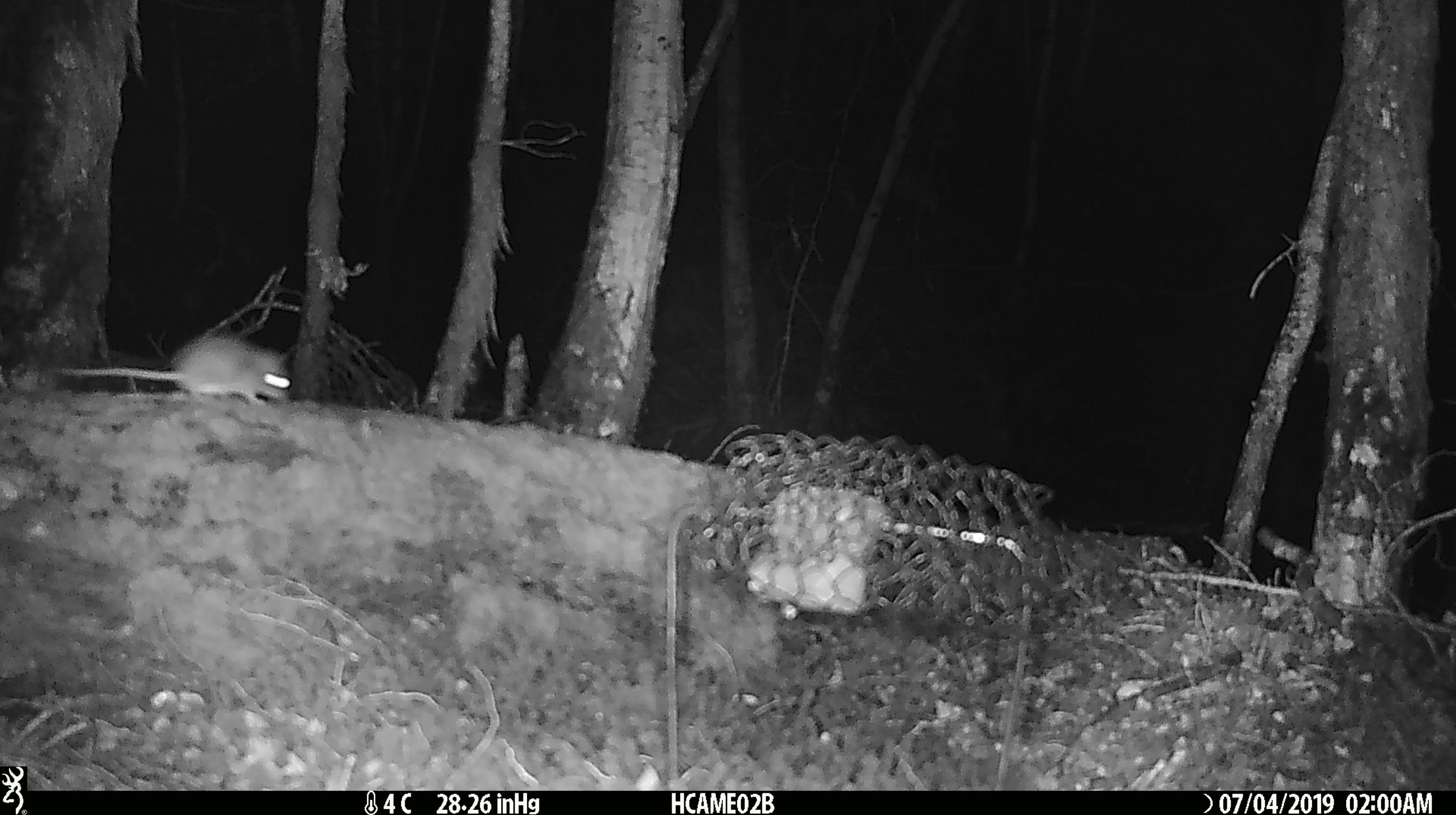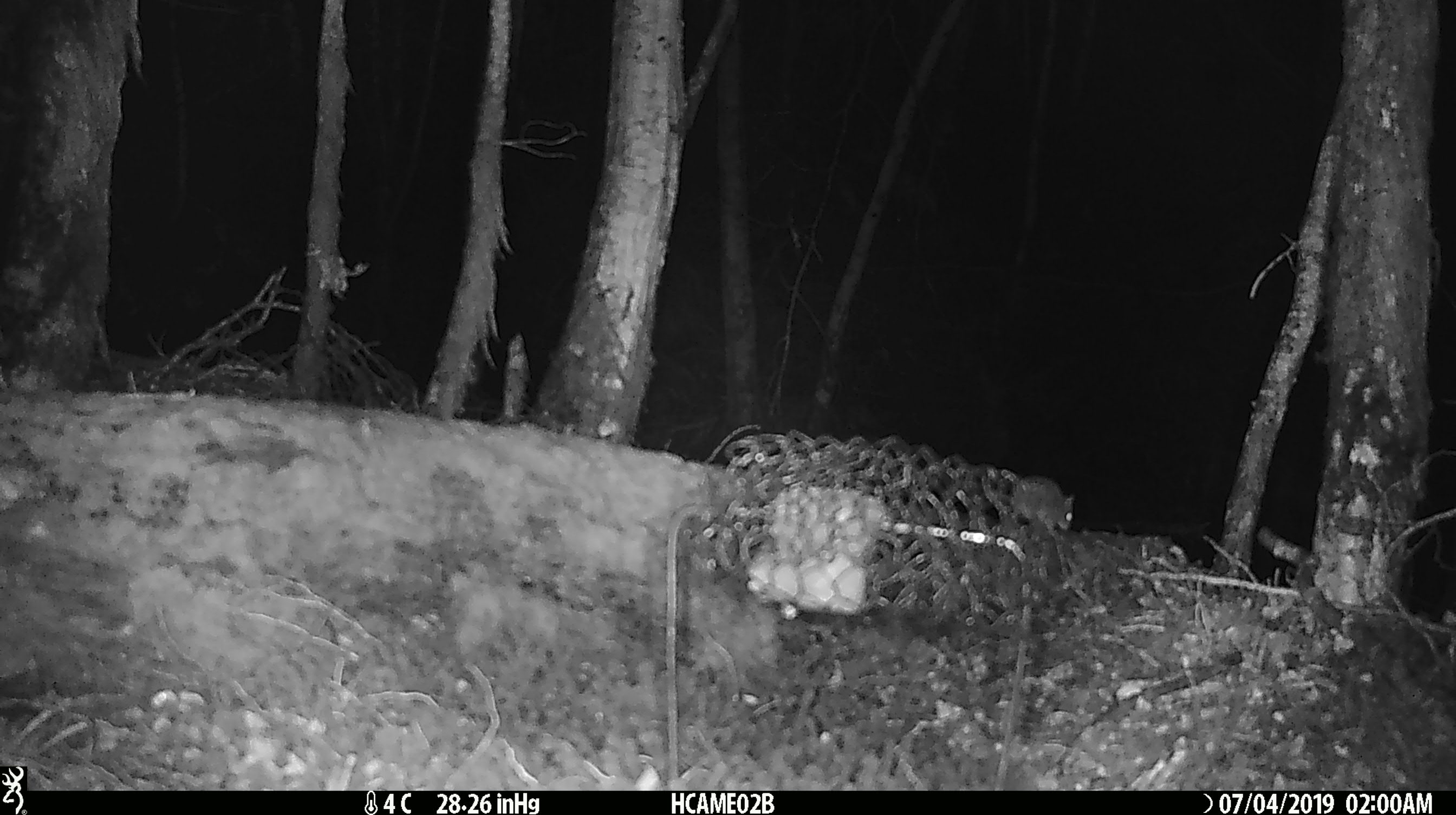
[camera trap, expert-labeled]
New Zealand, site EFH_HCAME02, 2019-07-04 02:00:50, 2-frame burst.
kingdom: Animalia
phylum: Chordata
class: Mammalia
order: Rodentia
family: Muridae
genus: Mus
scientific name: Mus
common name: mouse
Mouse (Mus).